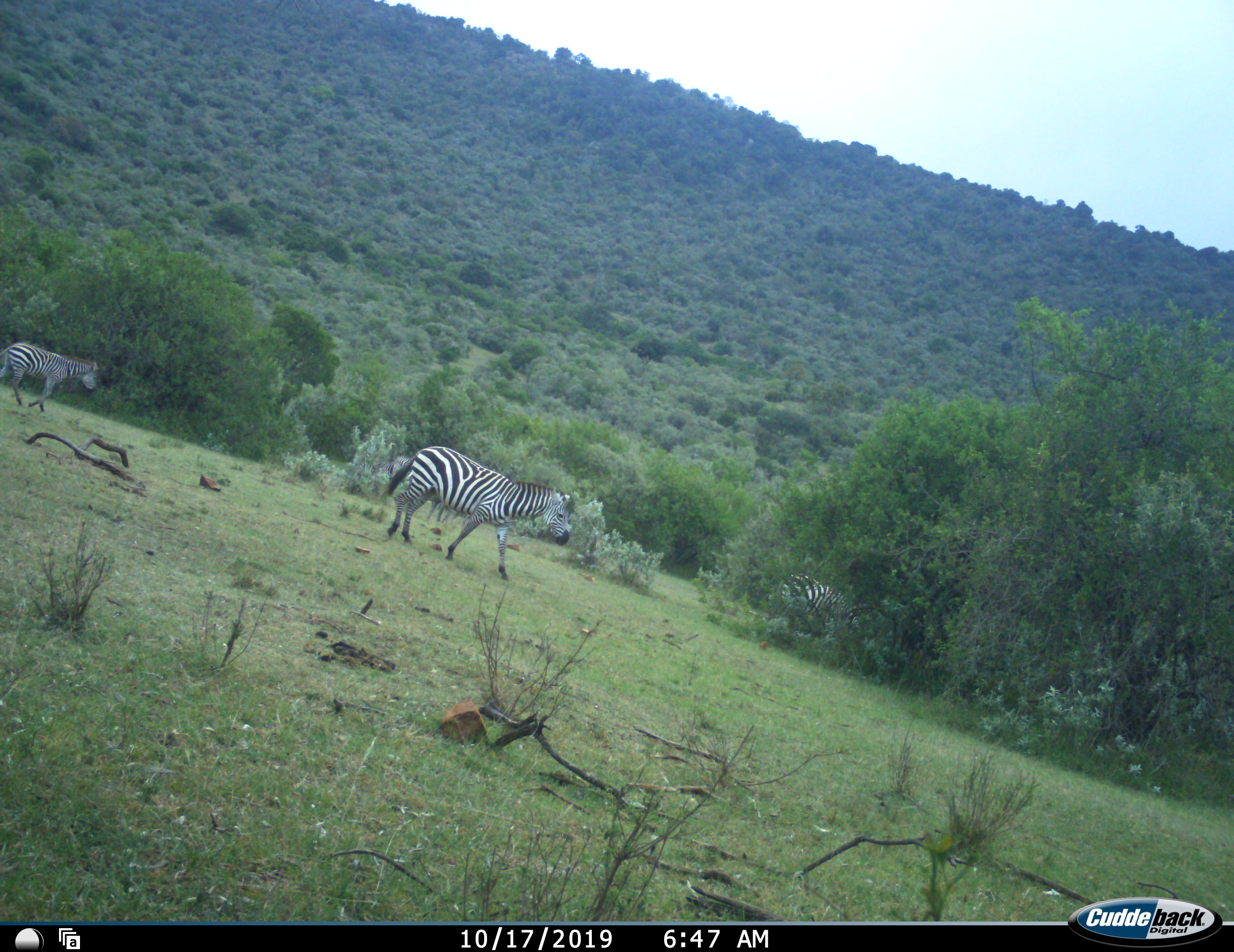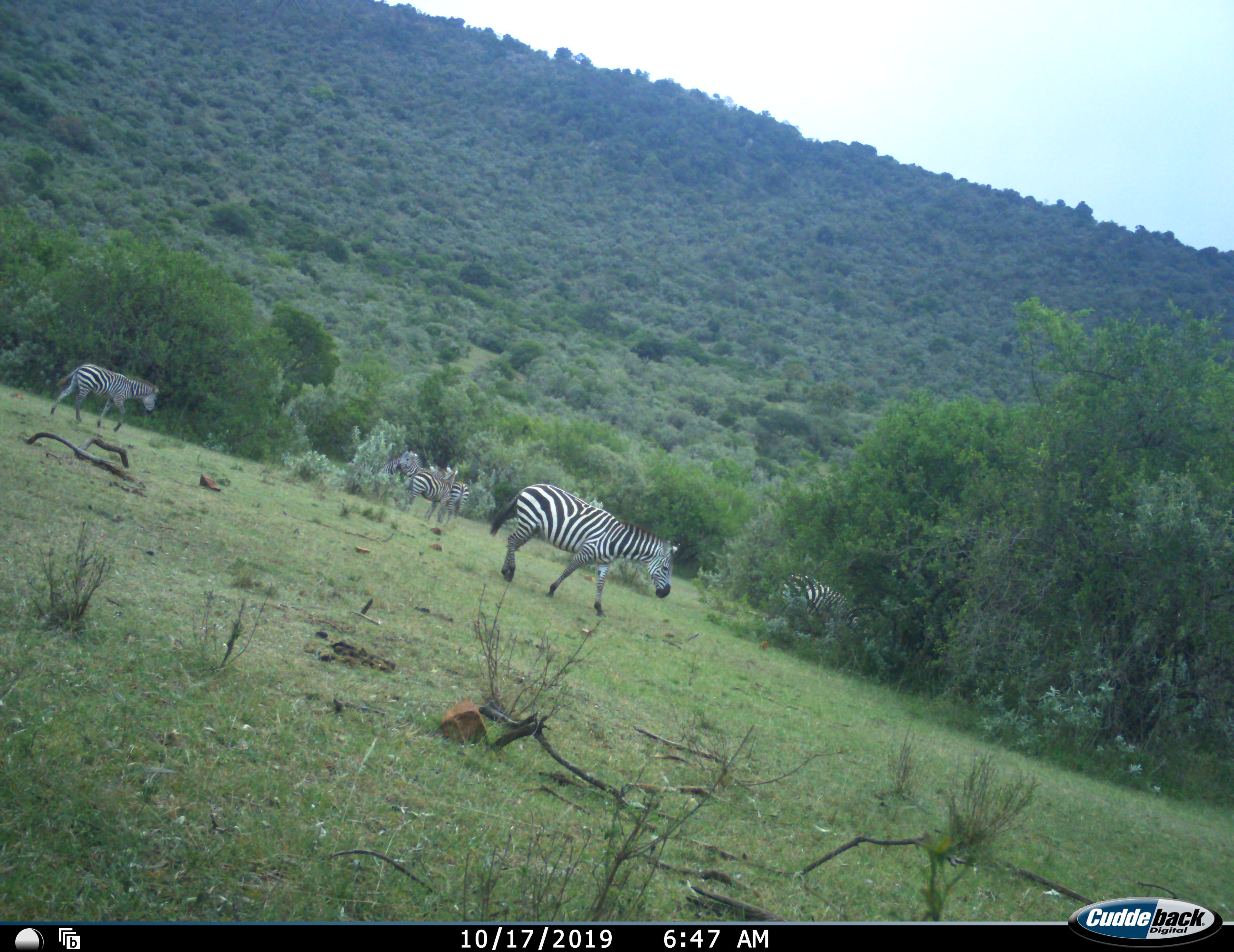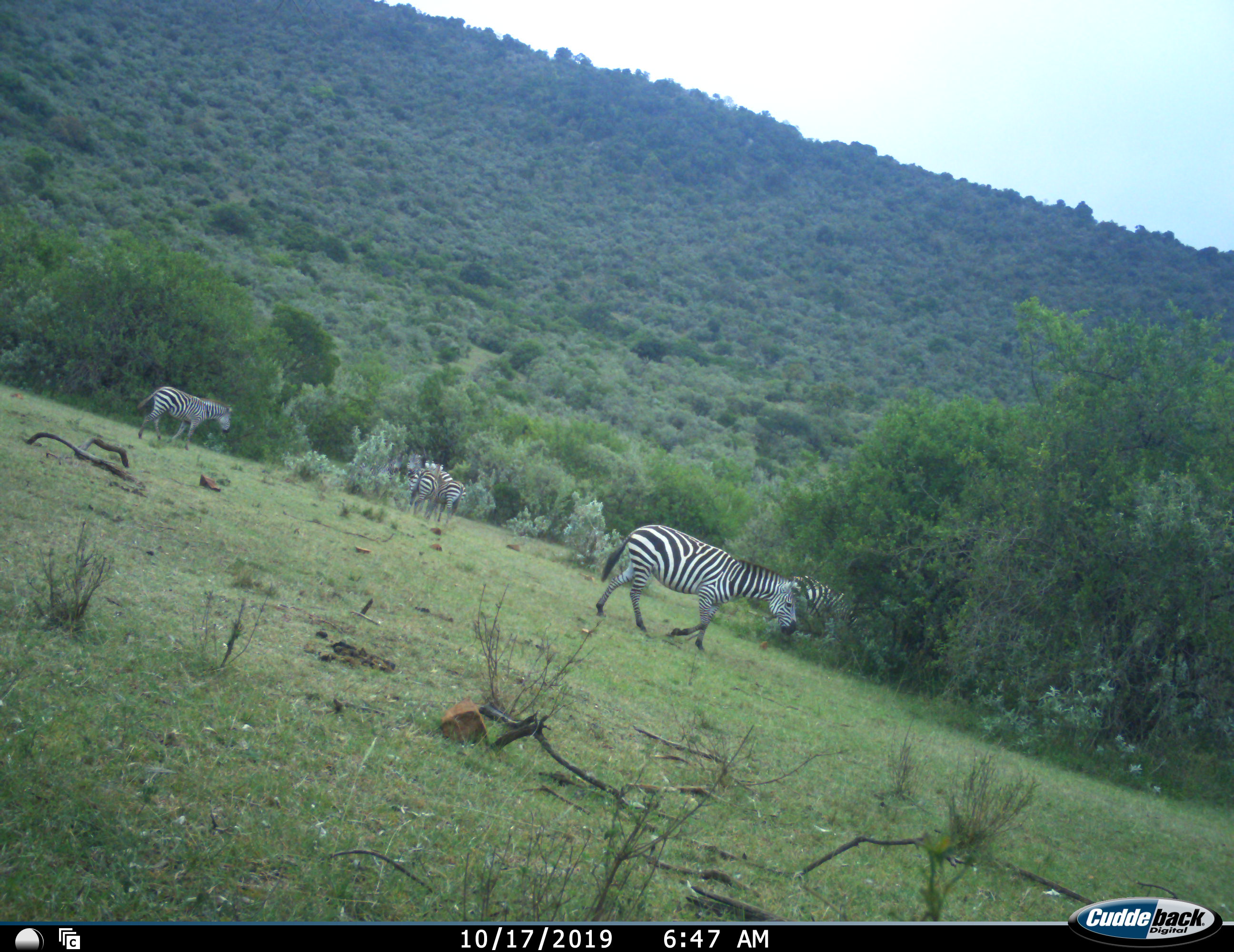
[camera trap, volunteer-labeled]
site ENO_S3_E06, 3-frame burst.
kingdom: Animalia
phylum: Chordata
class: Mammalia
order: Perissodactyla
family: Equidae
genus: Equus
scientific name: Equus quagga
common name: plains zebra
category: zebraplains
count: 6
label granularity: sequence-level